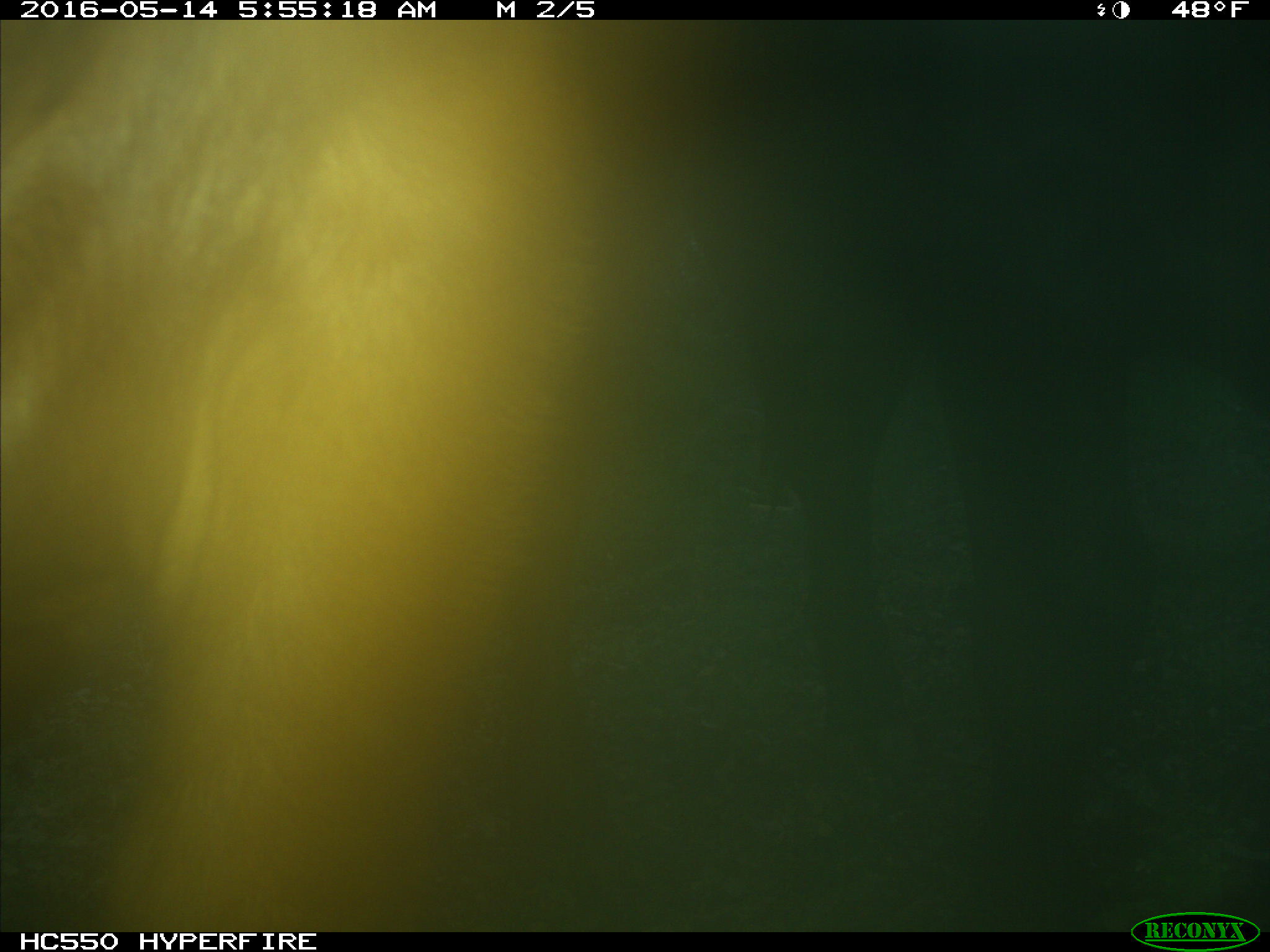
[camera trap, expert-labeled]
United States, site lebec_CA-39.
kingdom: Animalia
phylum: Chordata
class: Mammalia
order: Artiodactyla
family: Bovidae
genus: Bos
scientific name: Bos taurus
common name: domestic cow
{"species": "Bos taurus (domestic cow)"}